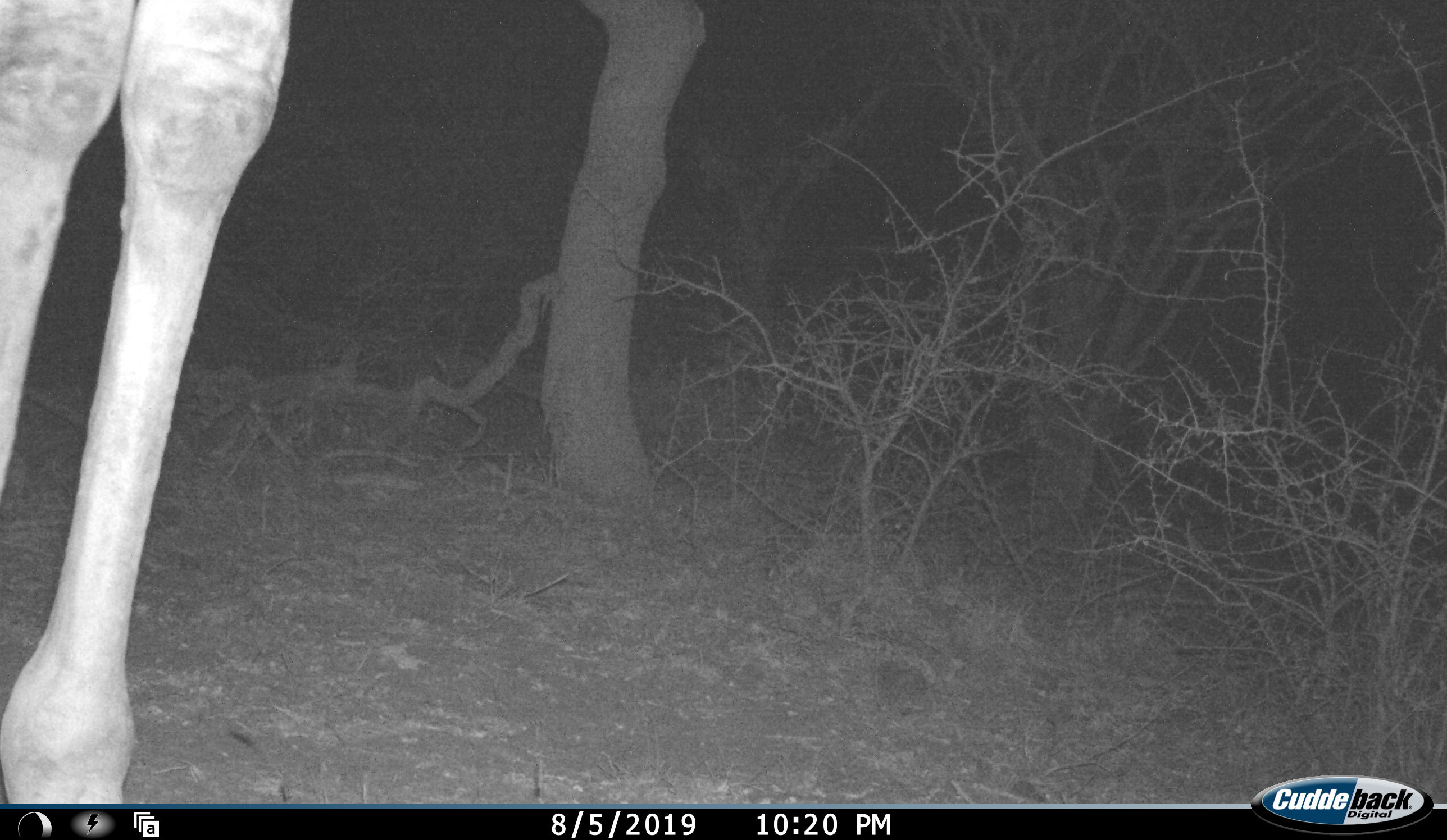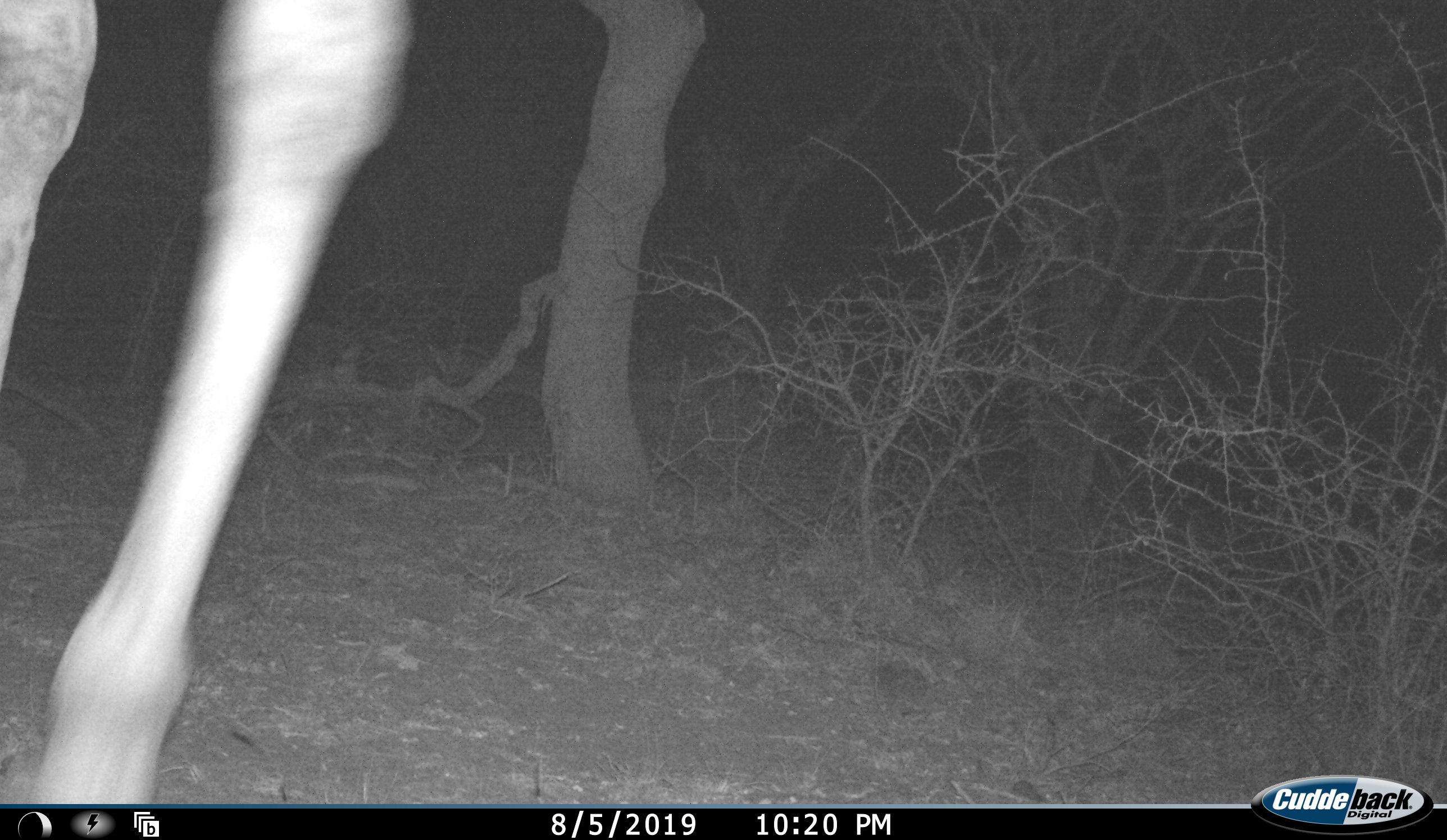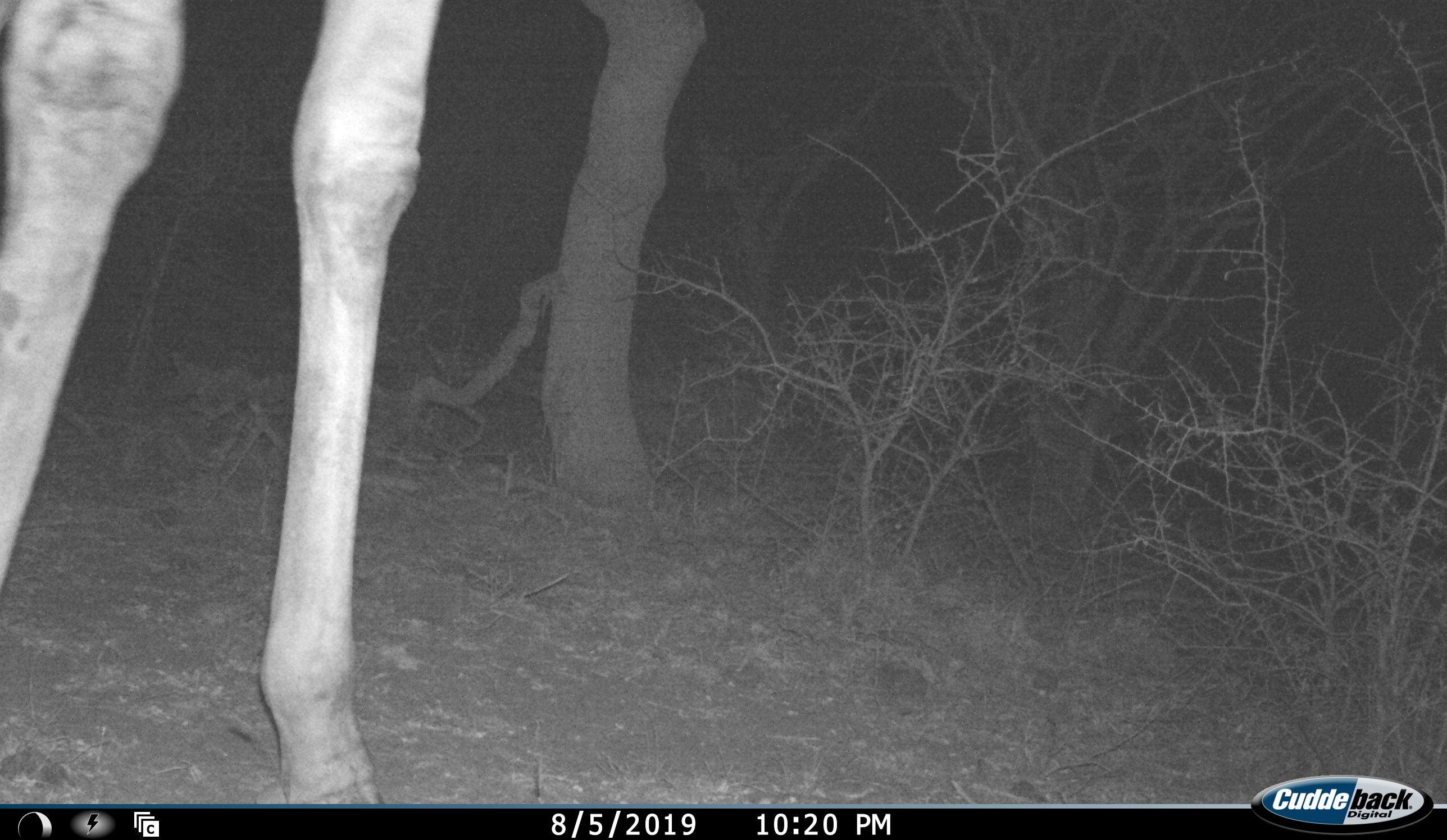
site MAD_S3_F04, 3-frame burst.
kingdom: Animalia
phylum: Chordata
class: Mammalia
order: Artiodactyla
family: Giraffidae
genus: Giraffa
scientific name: Giraffa camelopardalis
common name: giraffe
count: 1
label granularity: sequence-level